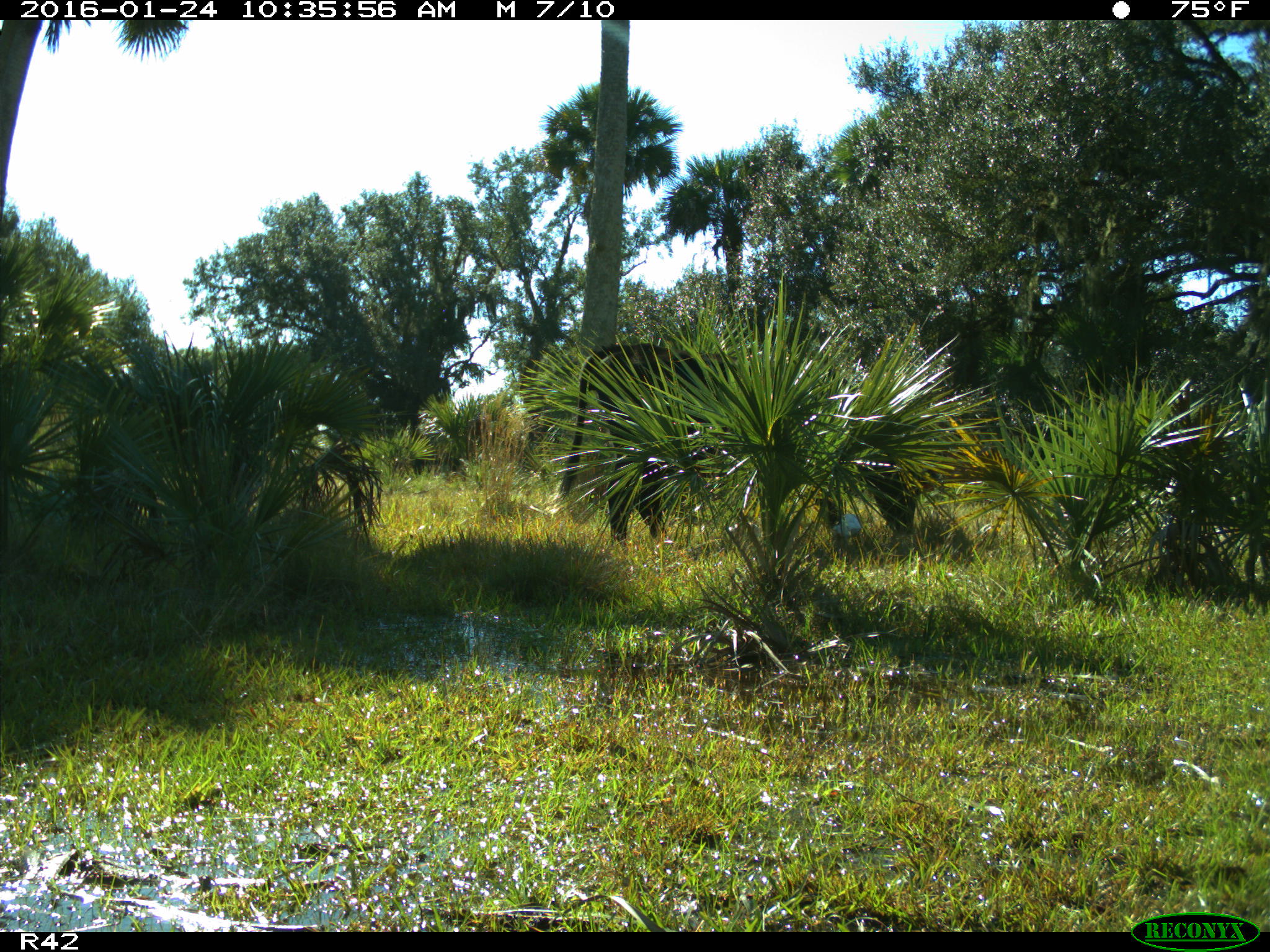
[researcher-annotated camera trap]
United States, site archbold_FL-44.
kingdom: Animalia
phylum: Chordata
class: Mammalia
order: Artiodactyla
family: Bovidae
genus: Bos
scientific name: Bos taurus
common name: domestic cow